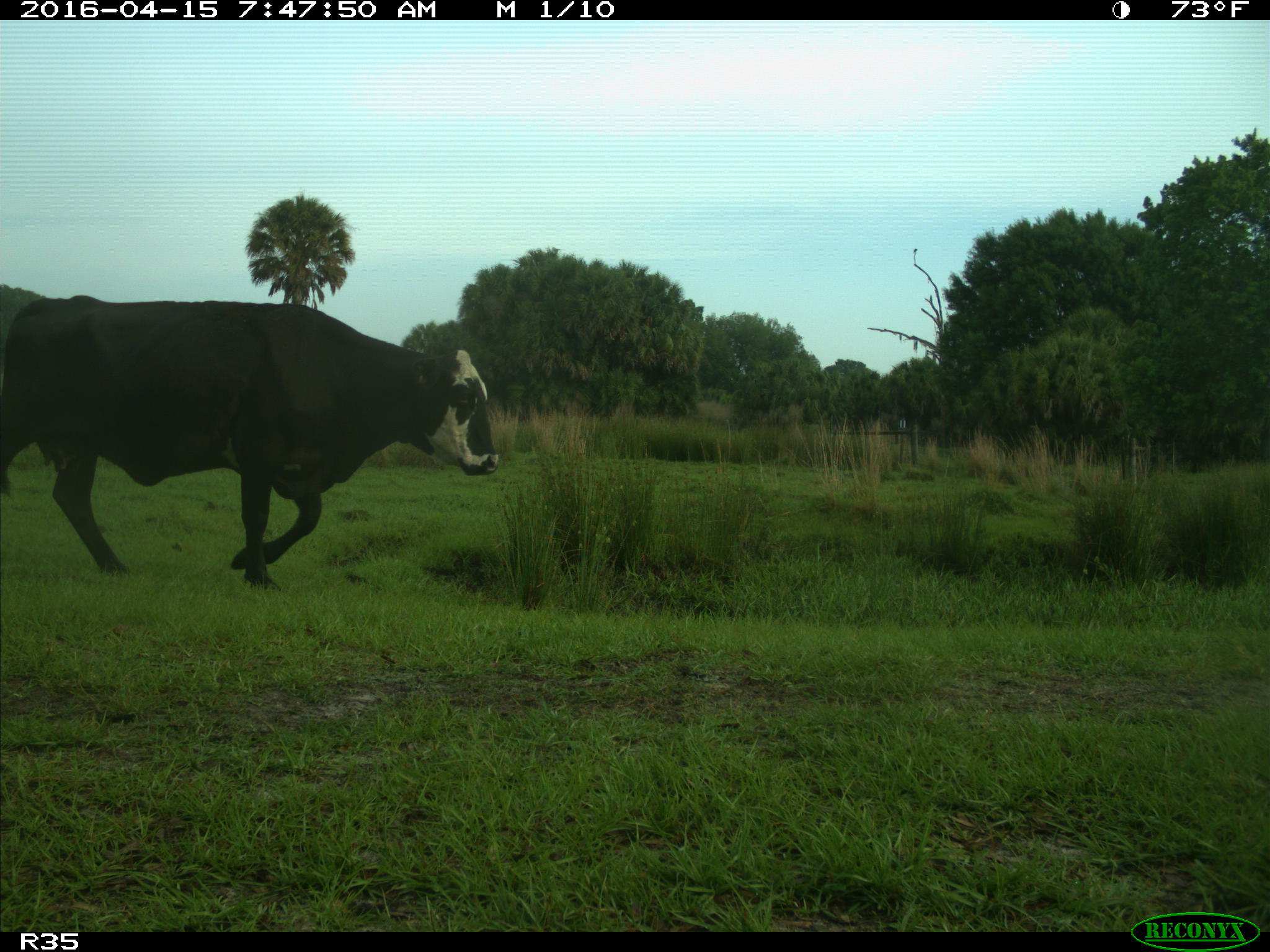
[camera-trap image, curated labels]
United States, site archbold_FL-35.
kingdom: Animalia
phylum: Chordata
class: Mammalia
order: Artiodactyla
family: Bovidae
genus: Bos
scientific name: Bos taurus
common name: domestic cow